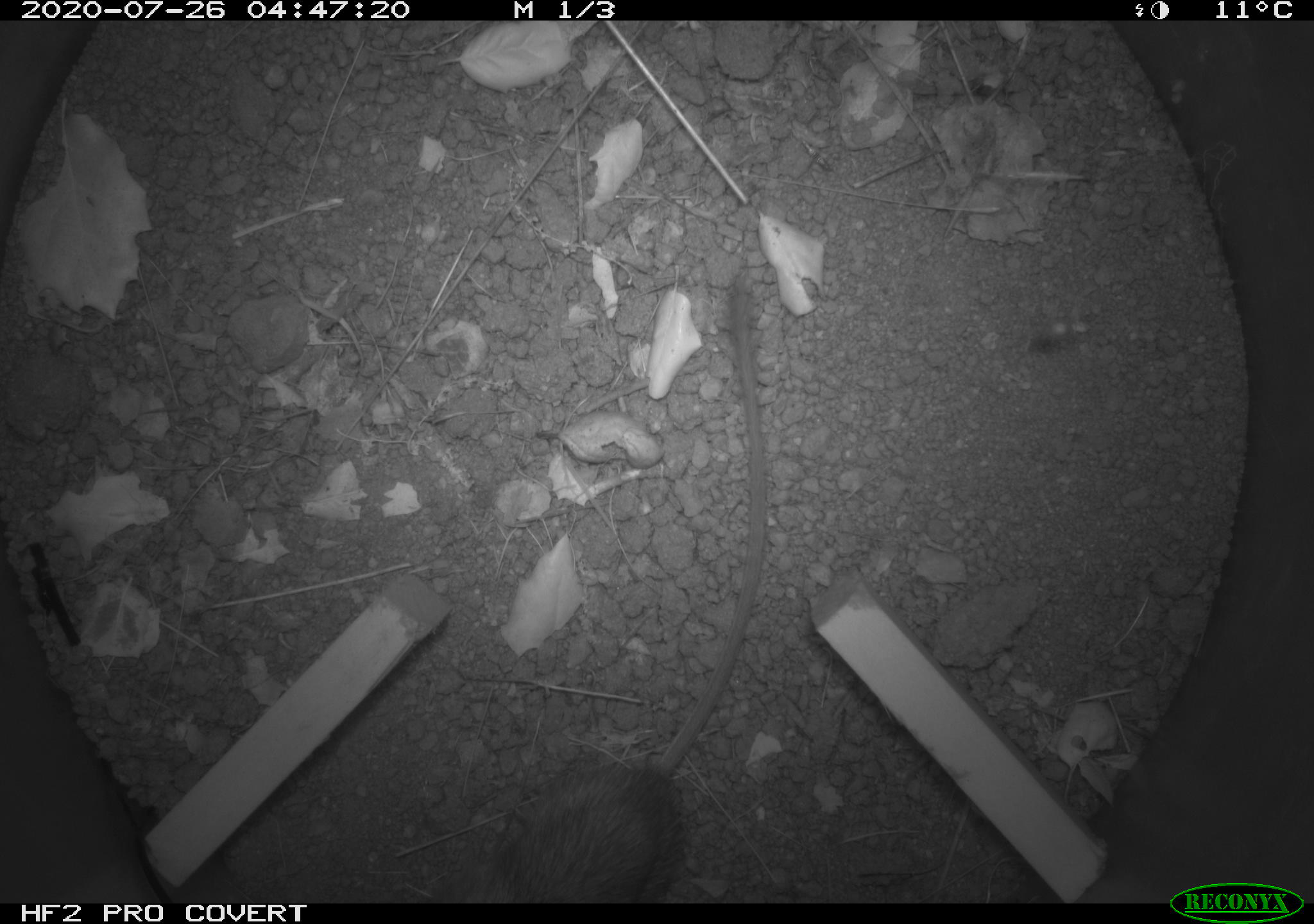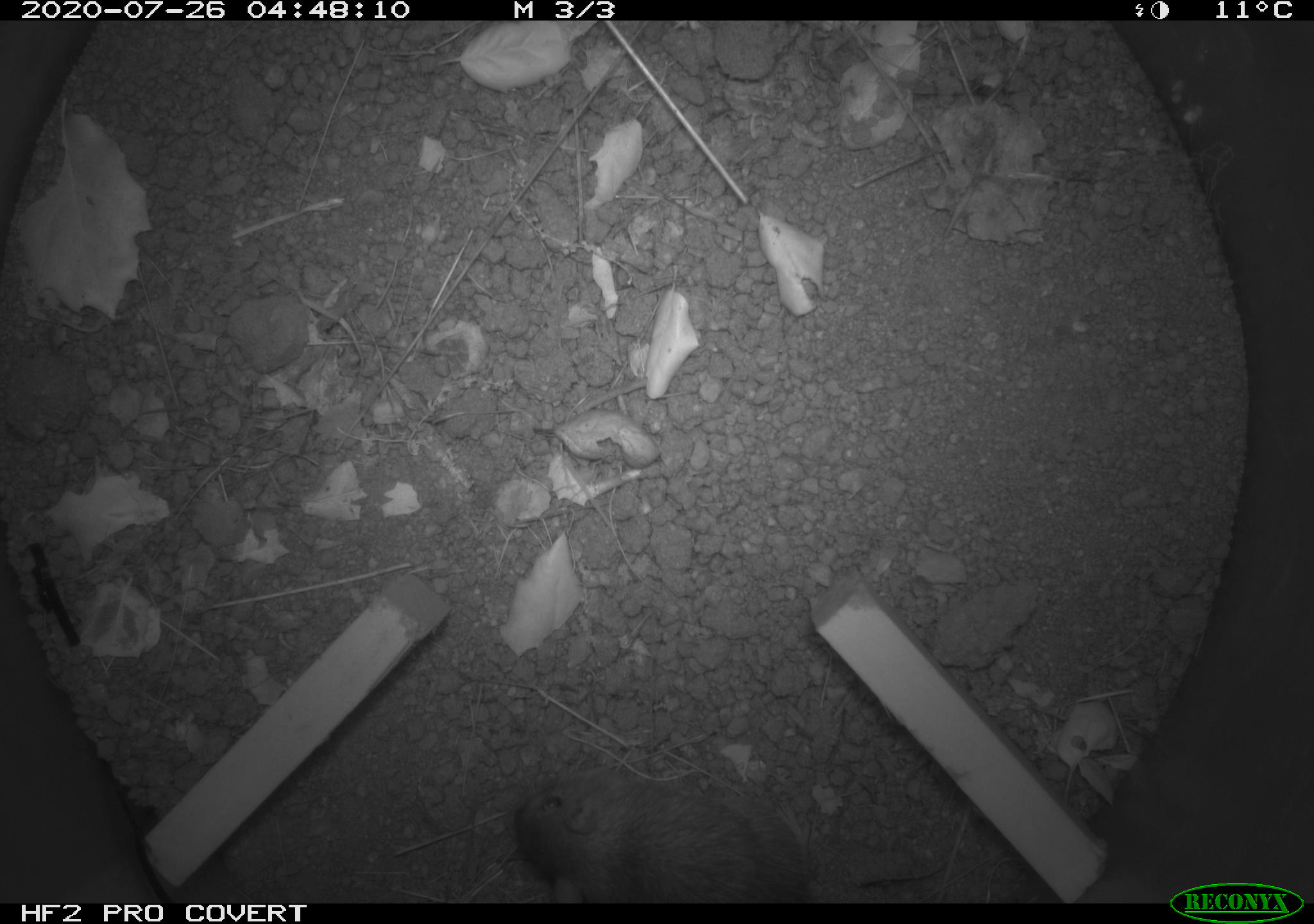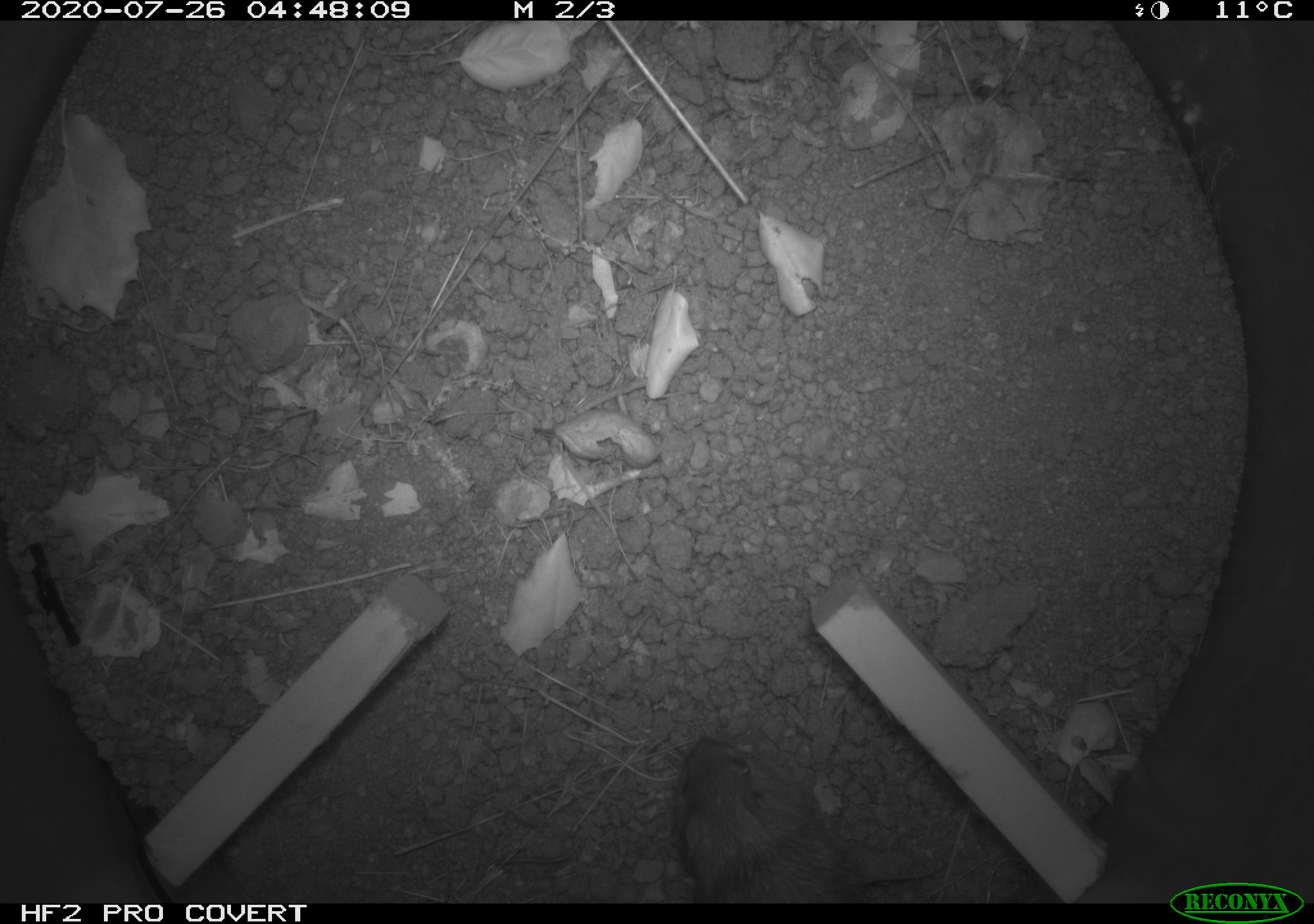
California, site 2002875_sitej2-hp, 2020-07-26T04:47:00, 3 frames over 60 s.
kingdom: Animalia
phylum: Chordata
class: Mammalia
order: Rodentia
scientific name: Rodentia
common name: rodent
Rodent (Rodentia).